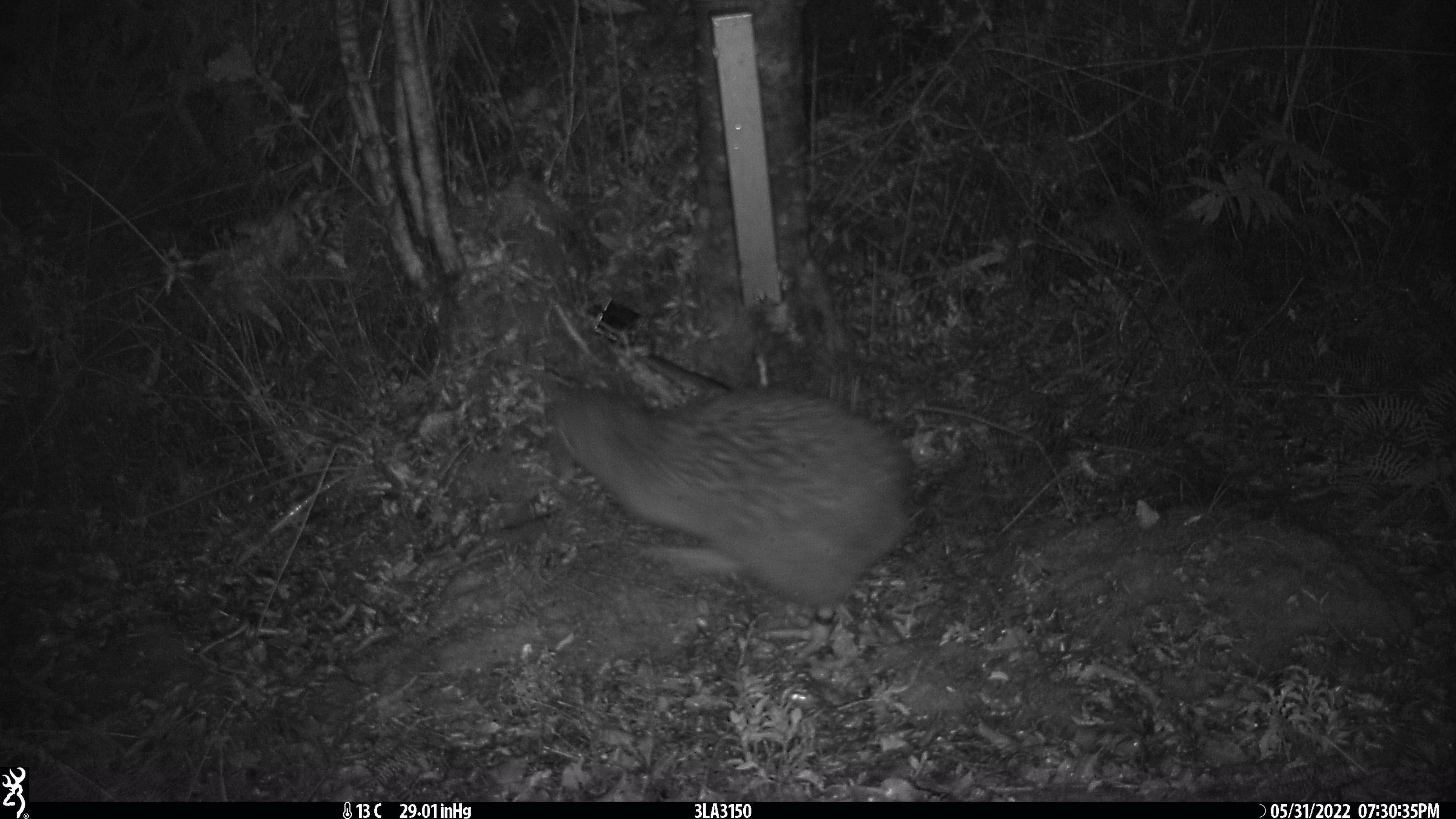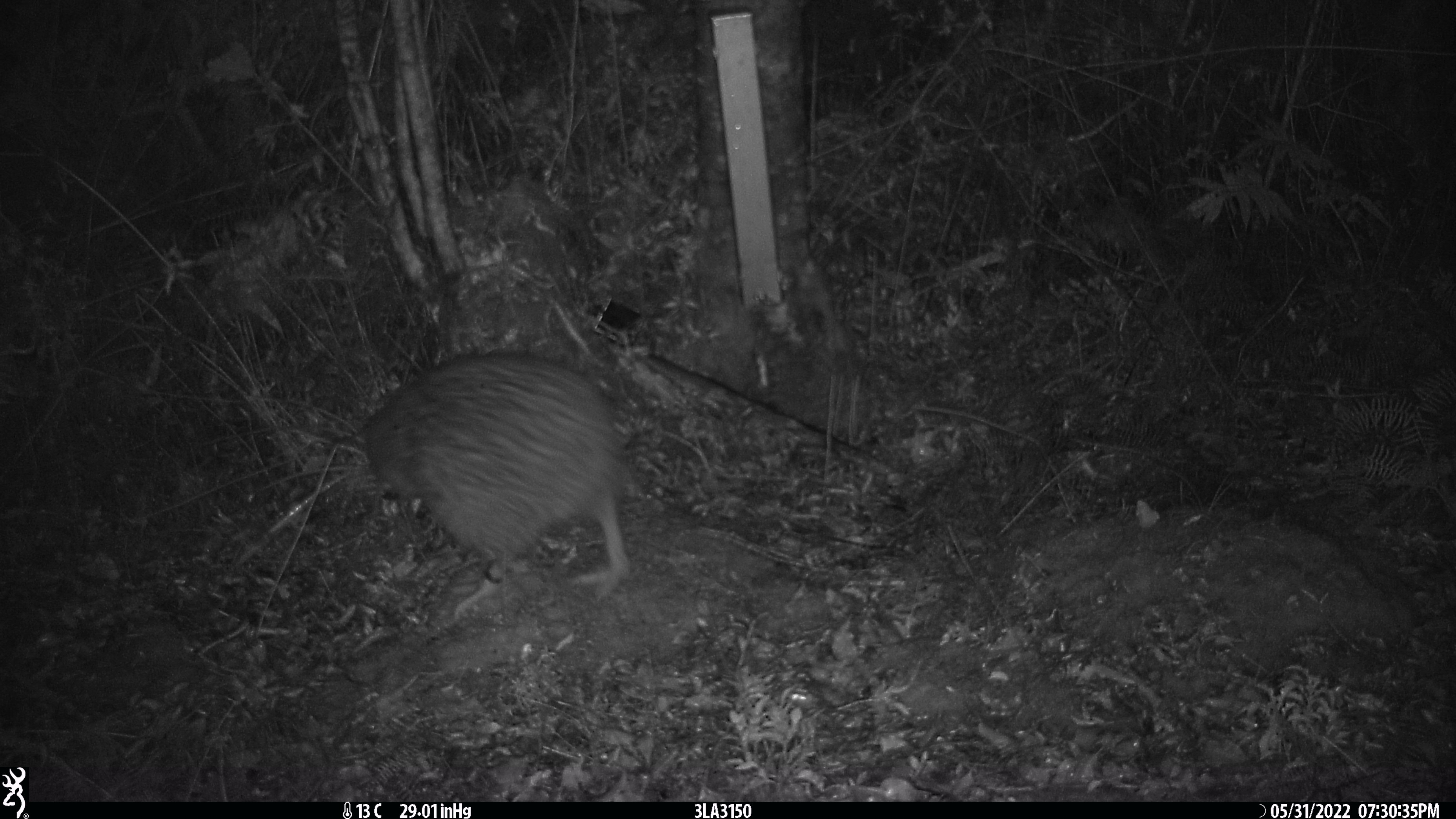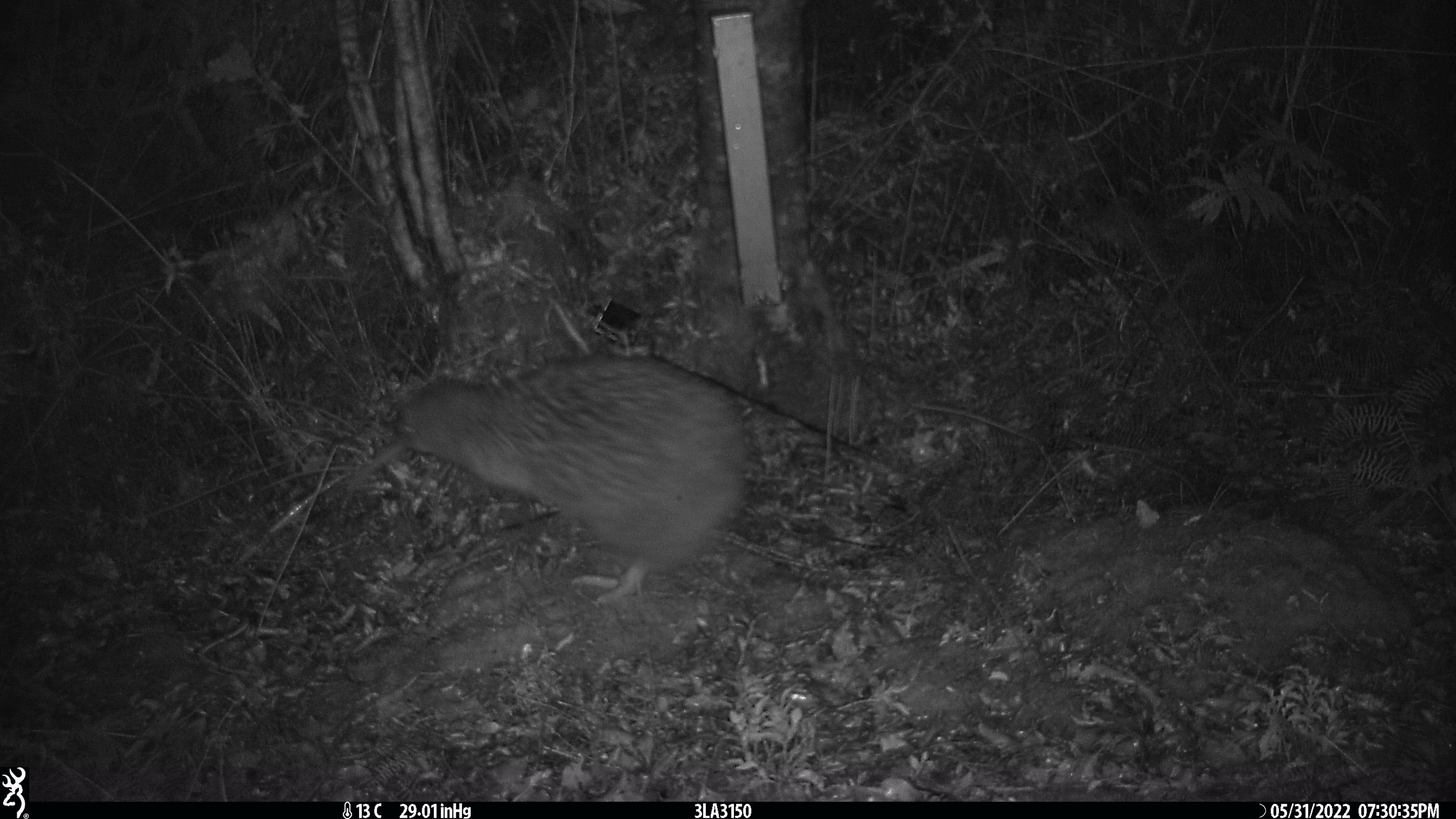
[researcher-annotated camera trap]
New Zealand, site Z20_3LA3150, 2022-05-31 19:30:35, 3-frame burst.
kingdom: Animalia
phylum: Chordata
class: Aves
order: Apterygiformes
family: Apterygidae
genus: Apteryx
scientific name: Apteryx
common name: kiwi